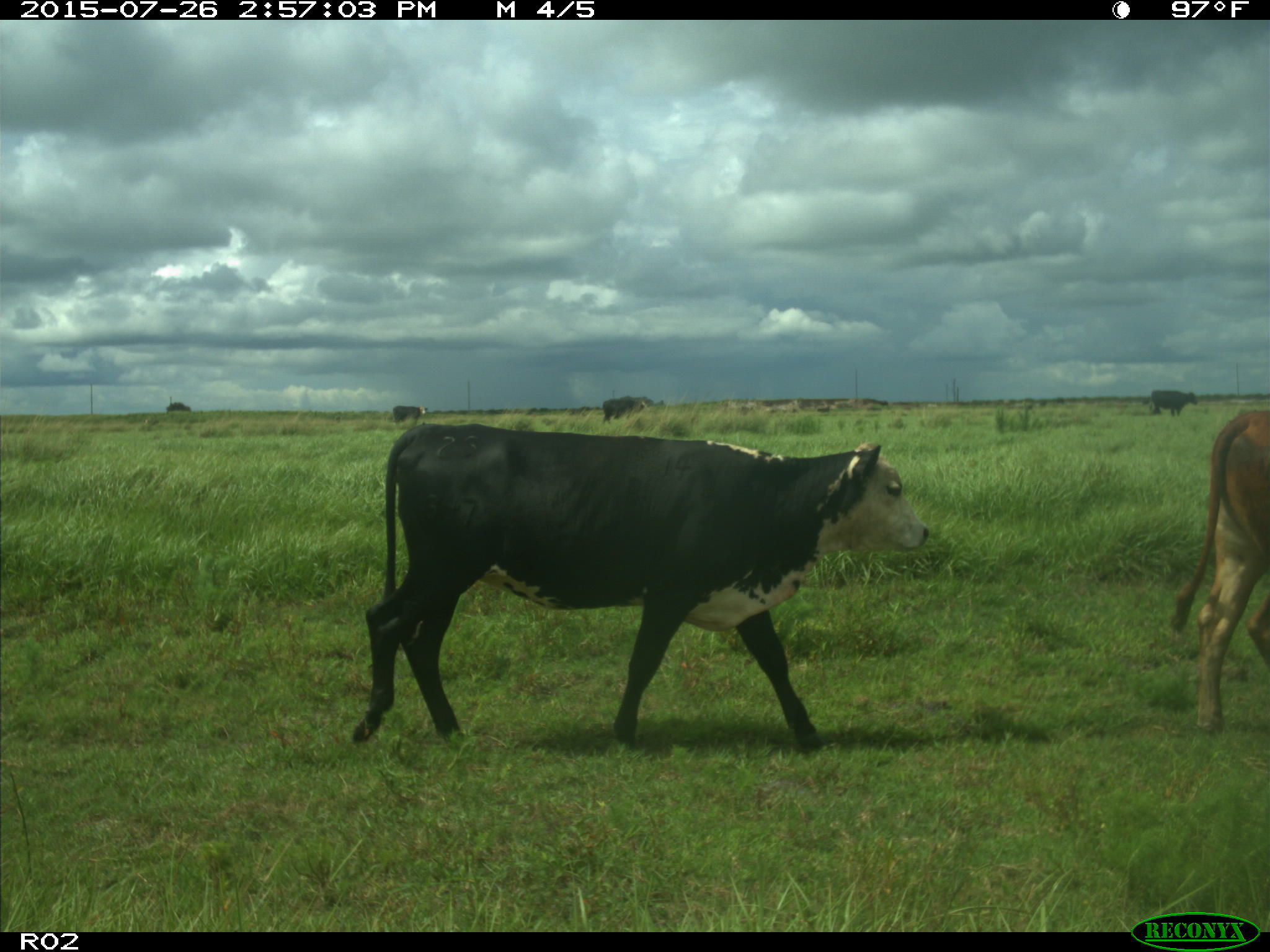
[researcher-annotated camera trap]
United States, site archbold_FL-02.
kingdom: Animalia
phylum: Chordata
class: Mammalia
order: Artiodactyla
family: Bovidae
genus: Bos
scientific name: Bos taurus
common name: domestic cow